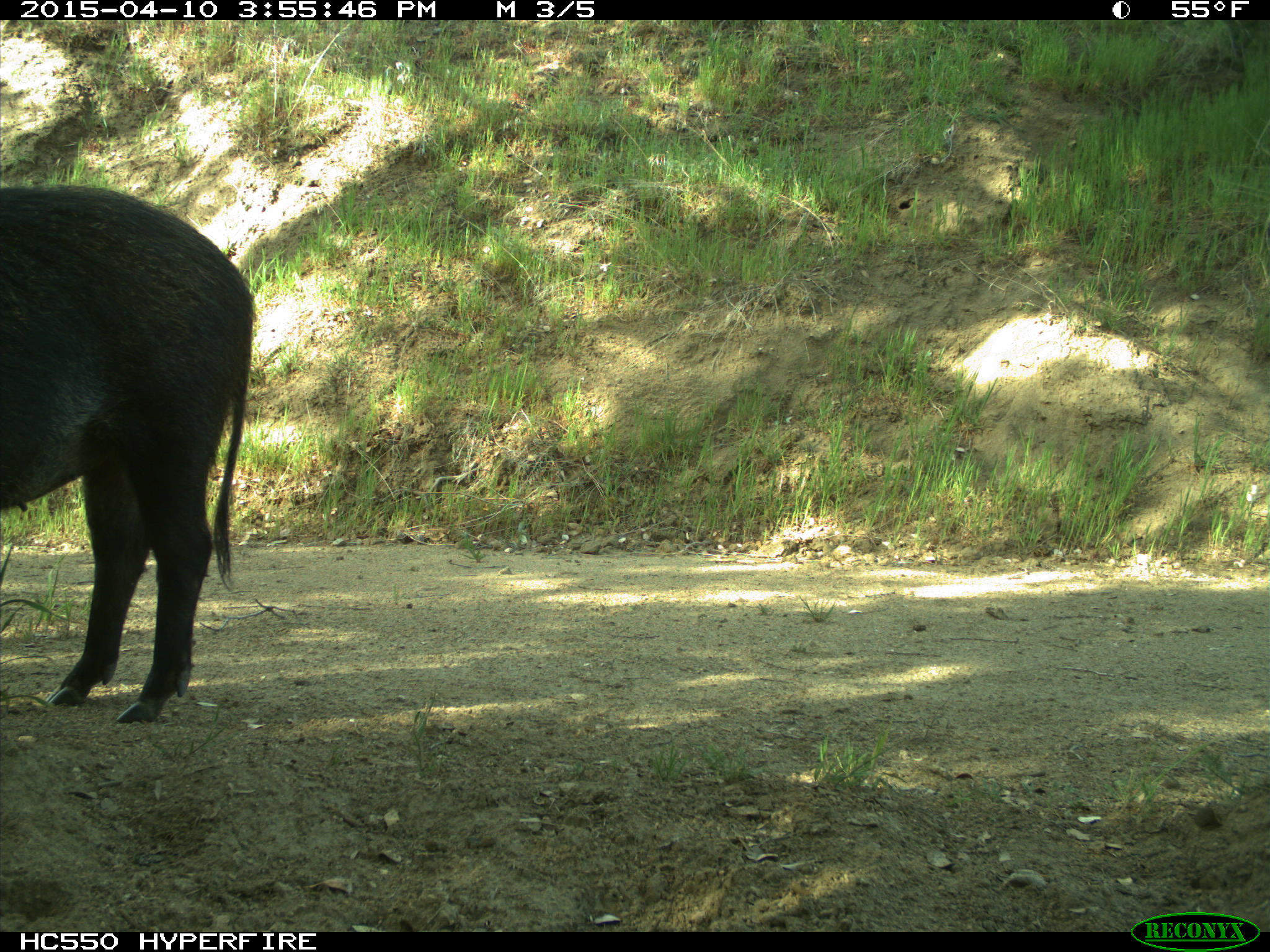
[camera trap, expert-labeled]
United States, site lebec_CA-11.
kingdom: Animalia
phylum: Chordata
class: Mammalia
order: Artiodactyla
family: Suidae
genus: Sus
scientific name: Sus scrofa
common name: wild boar